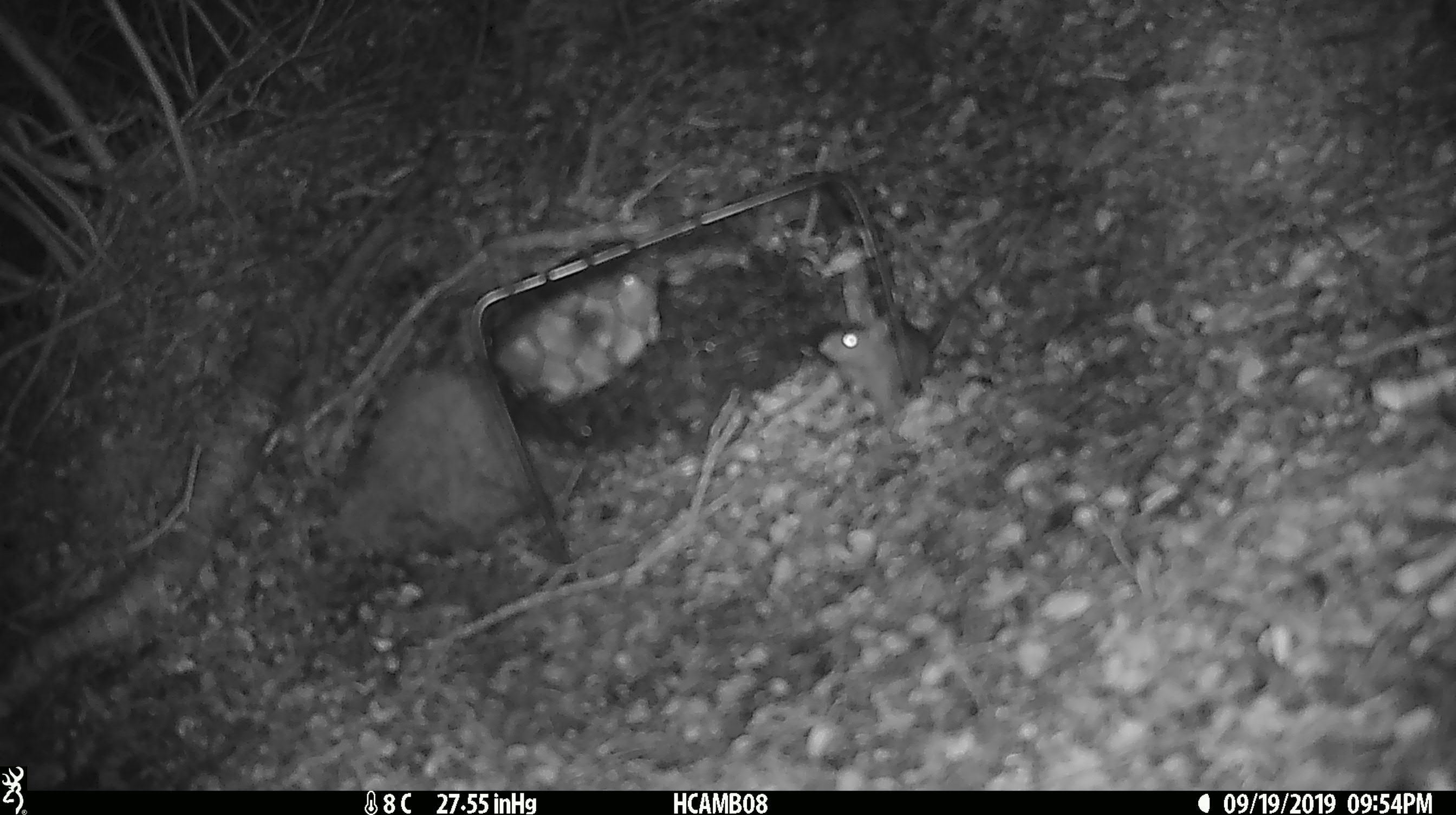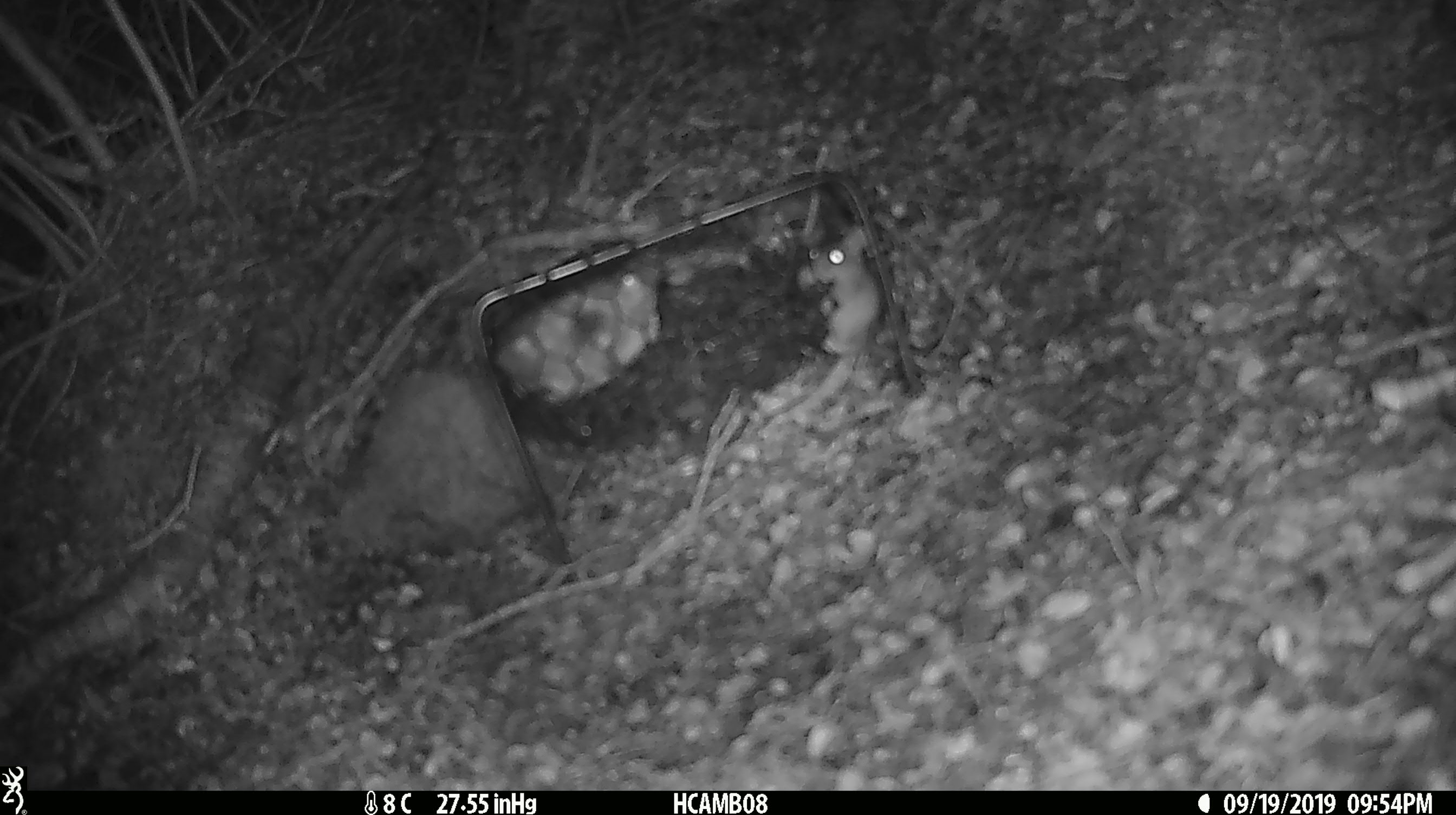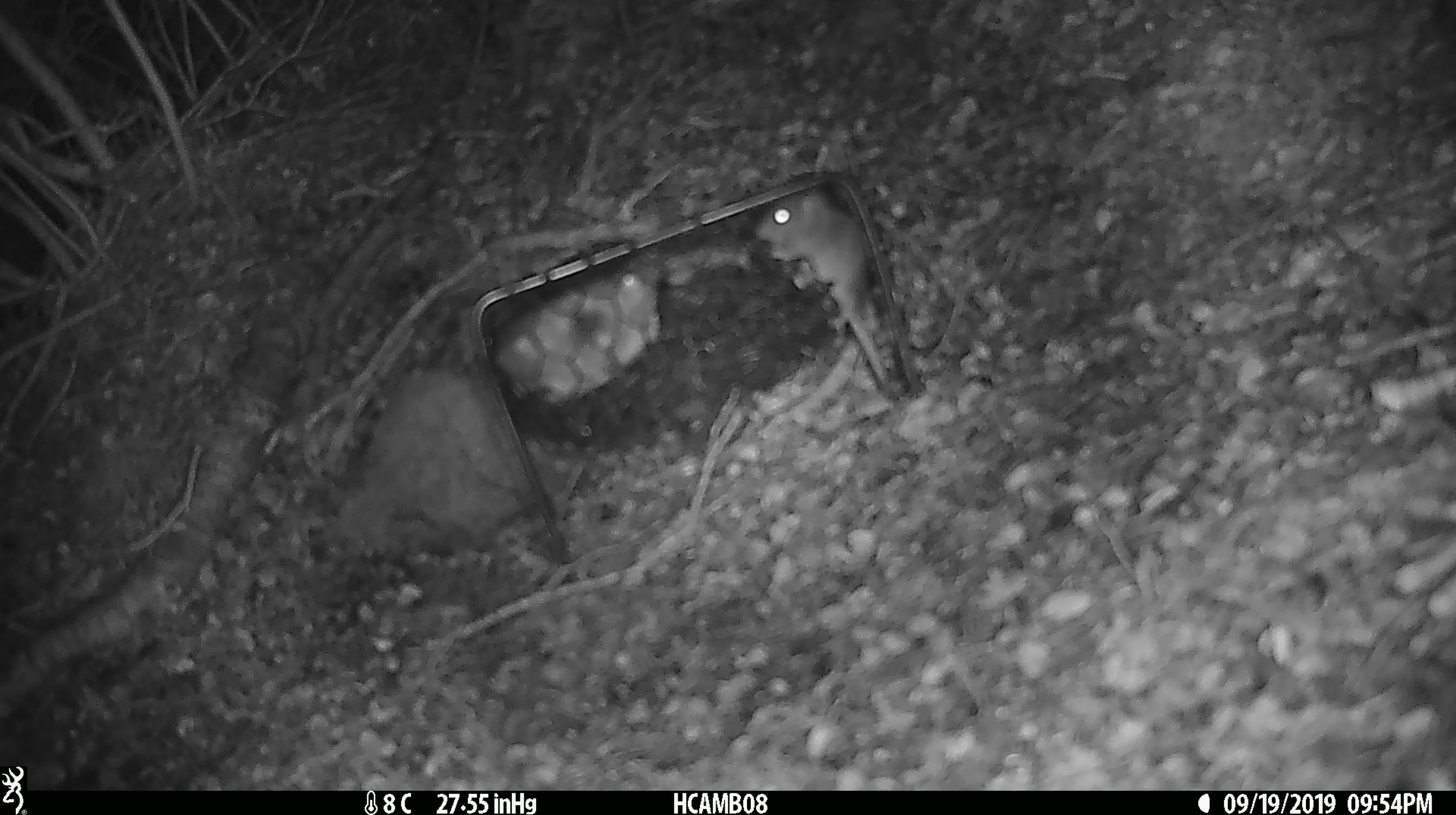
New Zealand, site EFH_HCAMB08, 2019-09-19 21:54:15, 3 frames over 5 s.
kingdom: Animalia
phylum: Chordata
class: Mammalia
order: Rodentia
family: Muridae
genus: Mus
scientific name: Mus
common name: mouse